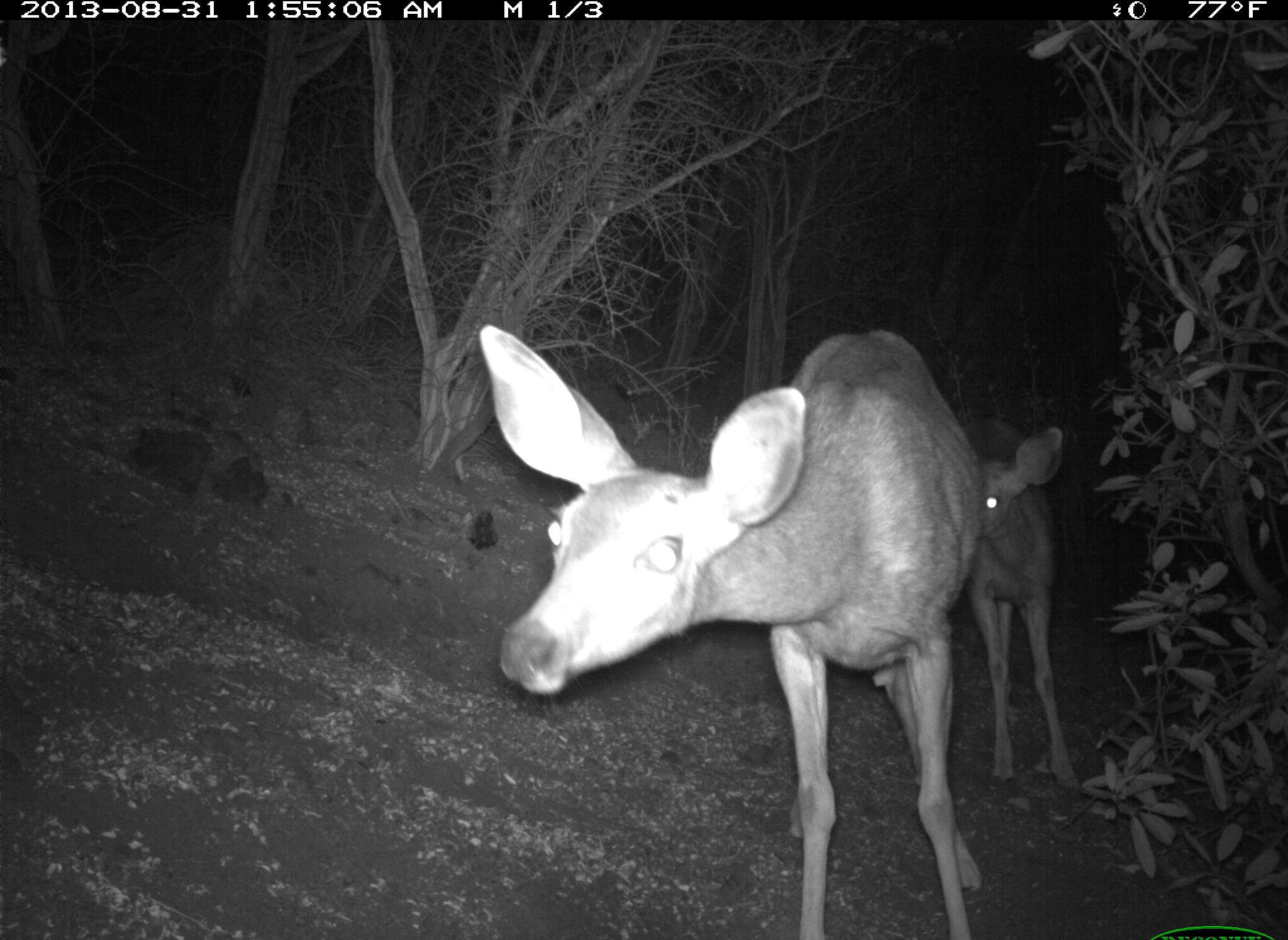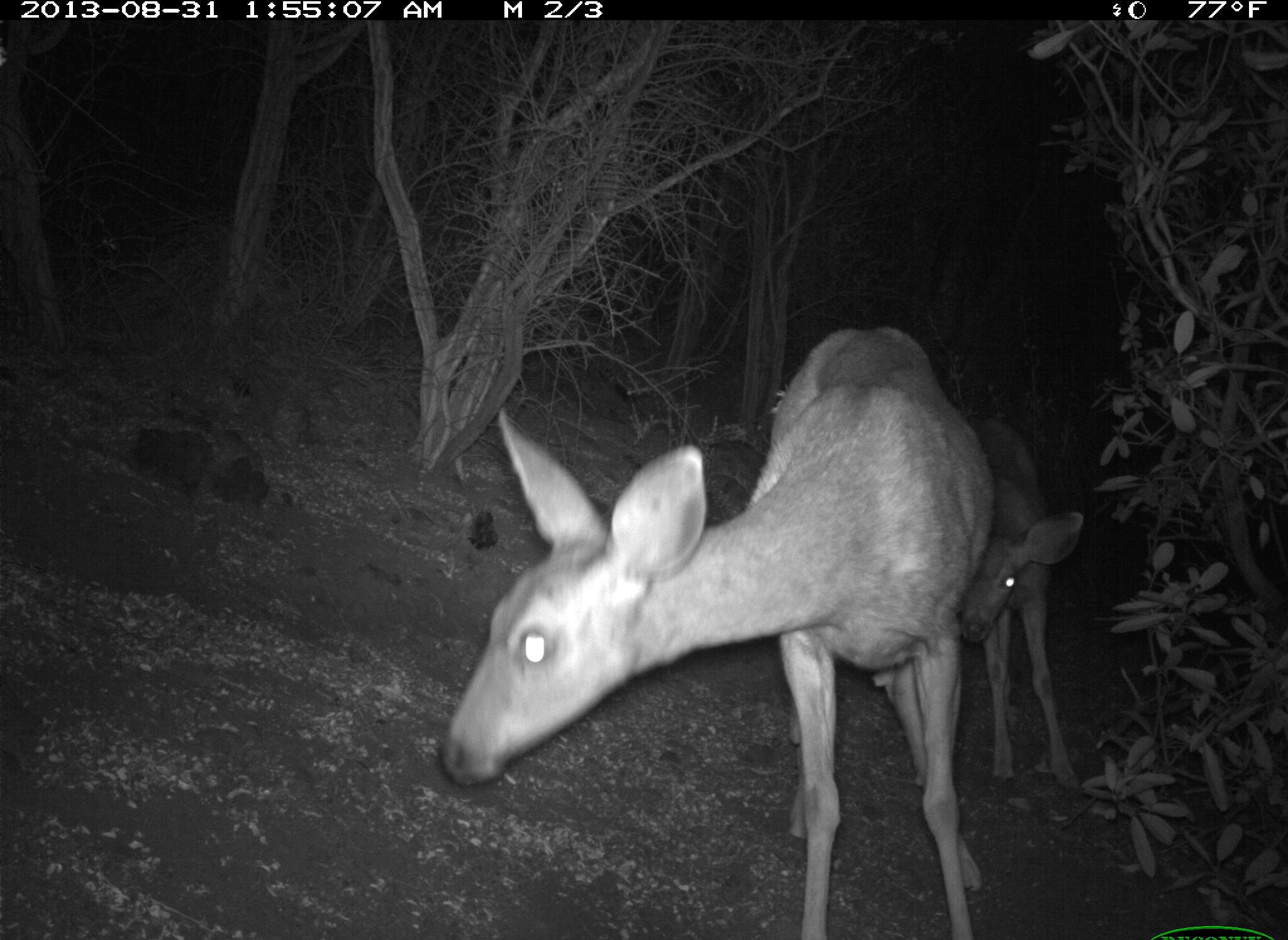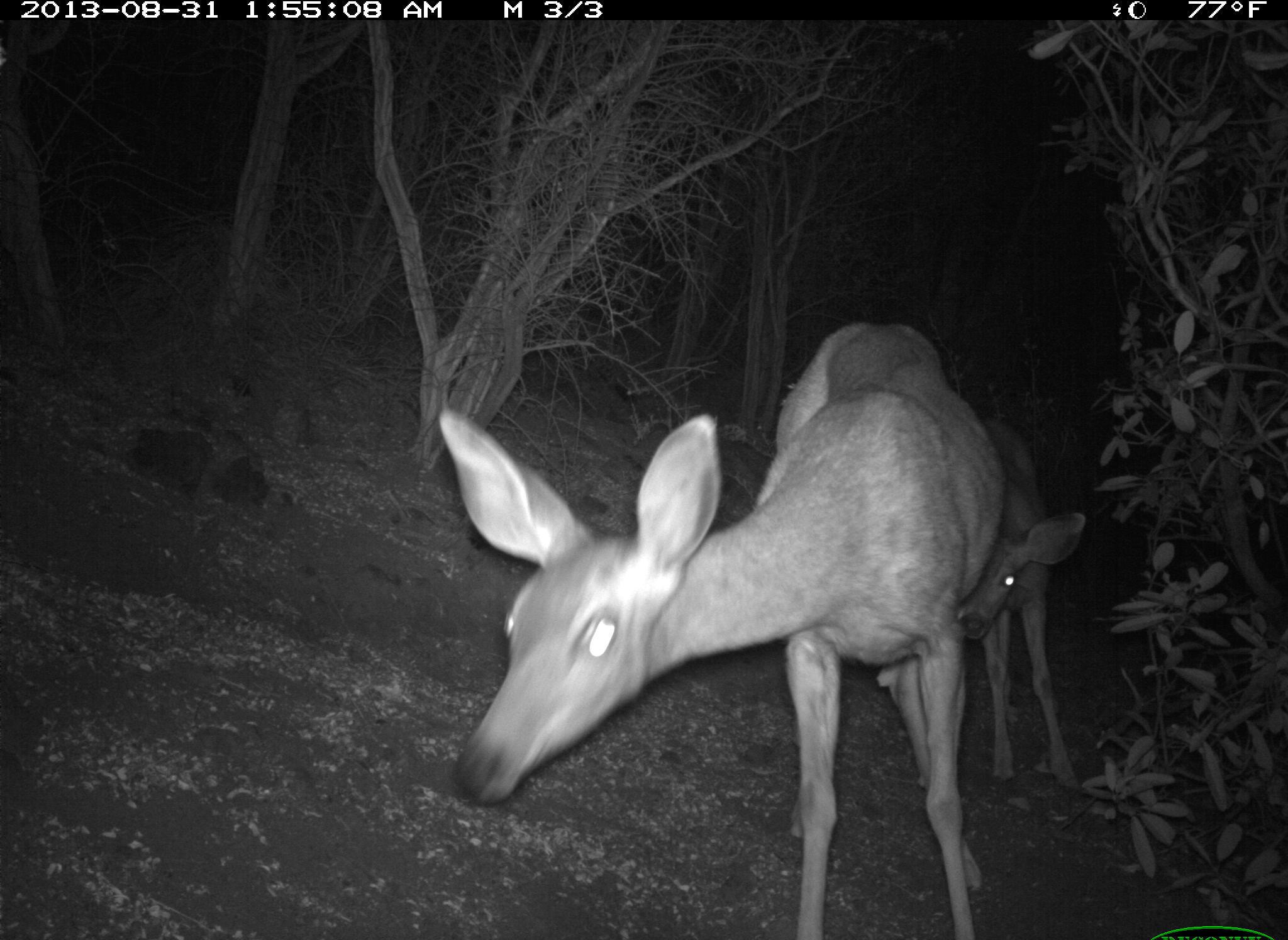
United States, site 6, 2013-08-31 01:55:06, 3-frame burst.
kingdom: Animalia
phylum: Chordata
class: Mammalia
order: Artiodactyla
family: Cervidae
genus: Odocoileus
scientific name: Odocoileus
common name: deer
Deer (Odocoileus).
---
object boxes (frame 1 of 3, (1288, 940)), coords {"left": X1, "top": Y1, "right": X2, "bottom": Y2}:
deer: {"left": 478, "top": 323, "right": 985, "bottom": 940}; {"left": 955, "top": 411, "right": 1092, "bottom": 810}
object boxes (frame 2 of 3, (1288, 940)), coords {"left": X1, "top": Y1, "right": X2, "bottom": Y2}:
deer: {"left": 442, "top": 324, "right": 990, "bottom": 940}; {"left": 962, "top": 410, "right": 1089, "bottom": 802}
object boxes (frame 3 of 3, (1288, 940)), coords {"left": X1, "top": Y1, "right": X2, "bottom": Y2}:
deer: {"left": 436, "top": 321, "right": 1009, "bottom": 938}; {"left": 954, "top": 413, "right": 1090, "bottom": 808}